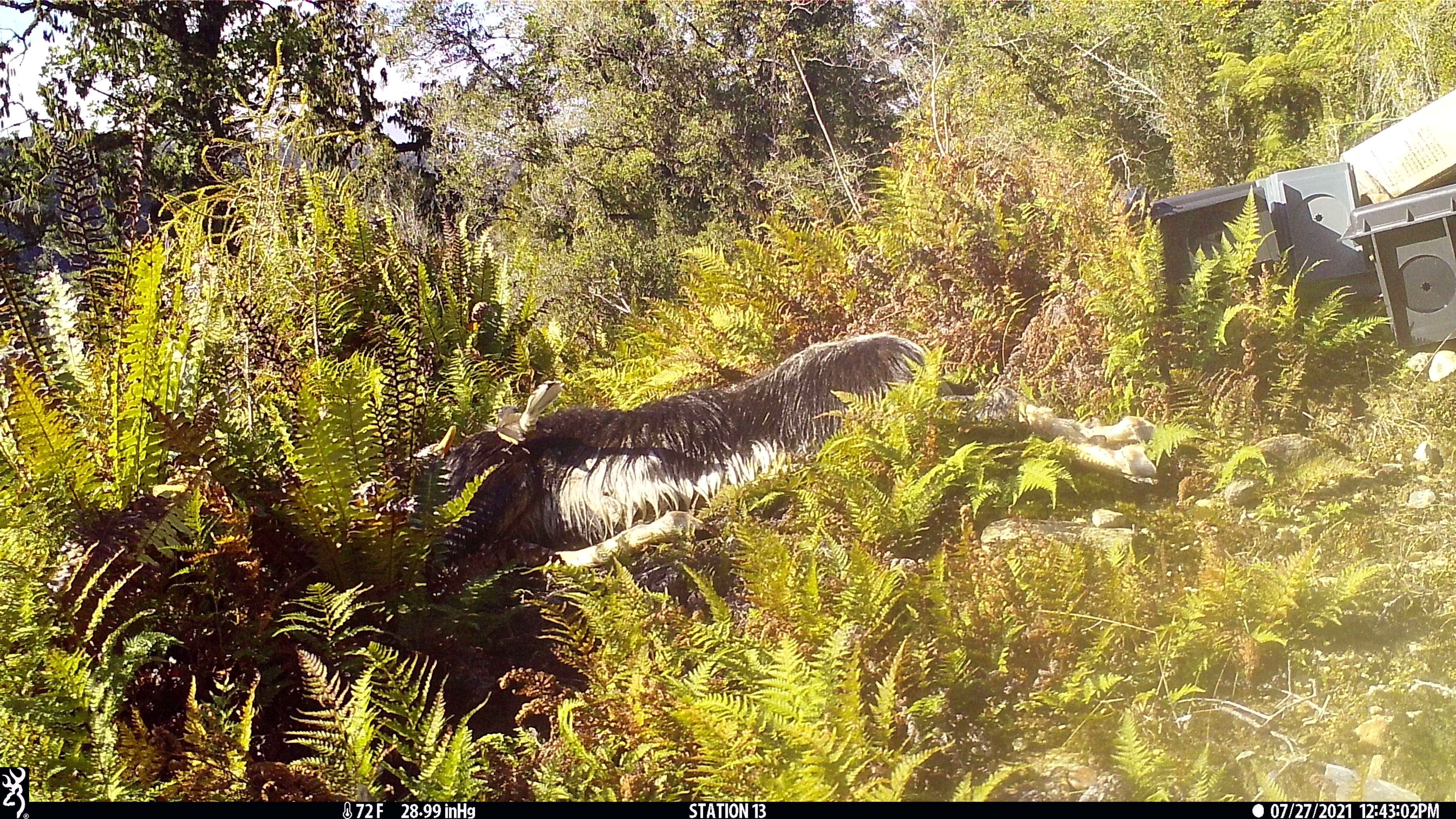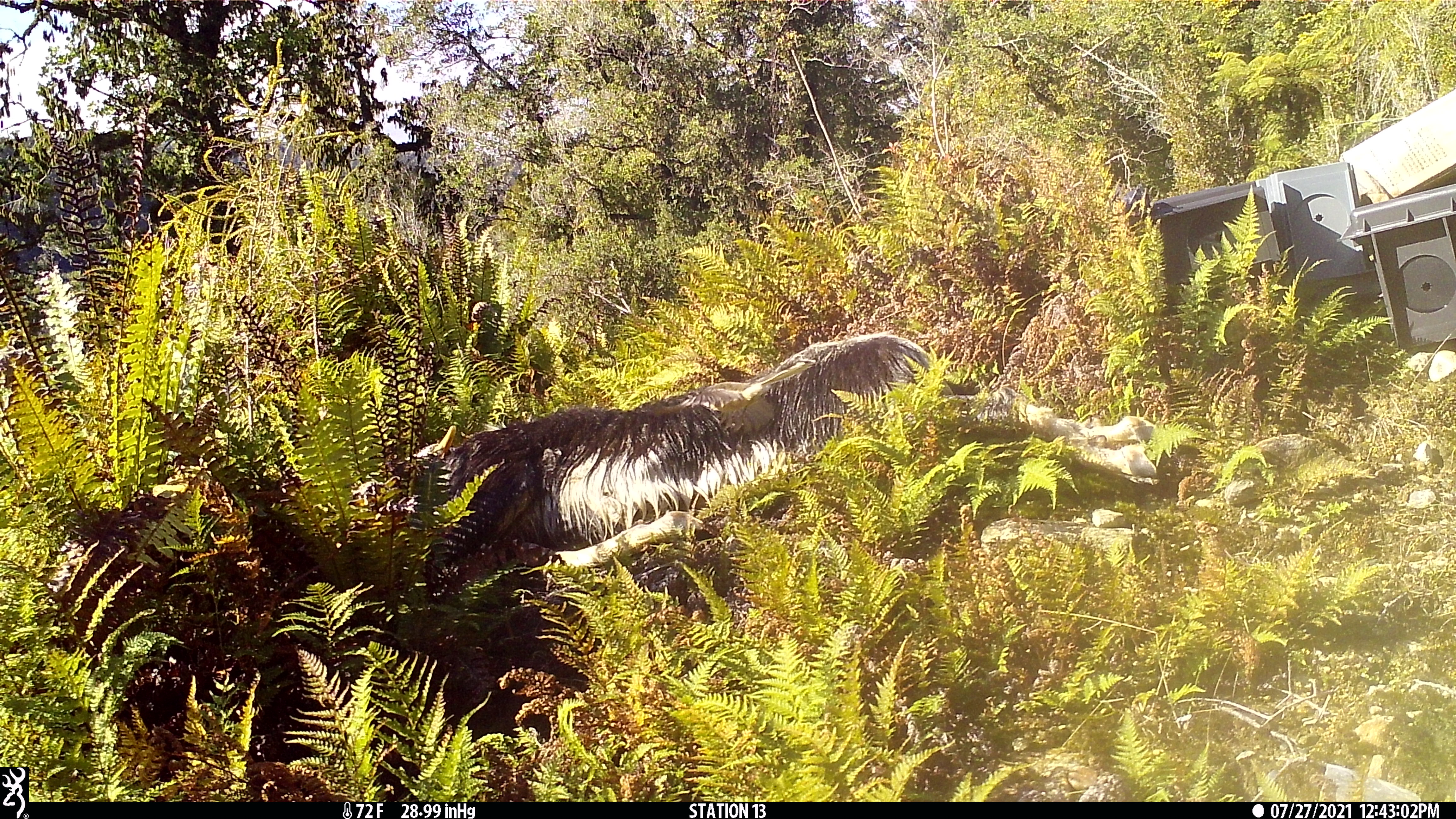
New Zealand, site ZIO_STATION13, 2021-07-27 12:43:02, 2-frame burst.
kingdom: Animalia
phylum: Chordata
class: Aves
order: Passeriformes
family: Rhipiduridae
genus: Rhipidura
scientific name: Rhipidura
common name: fantails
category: fantail